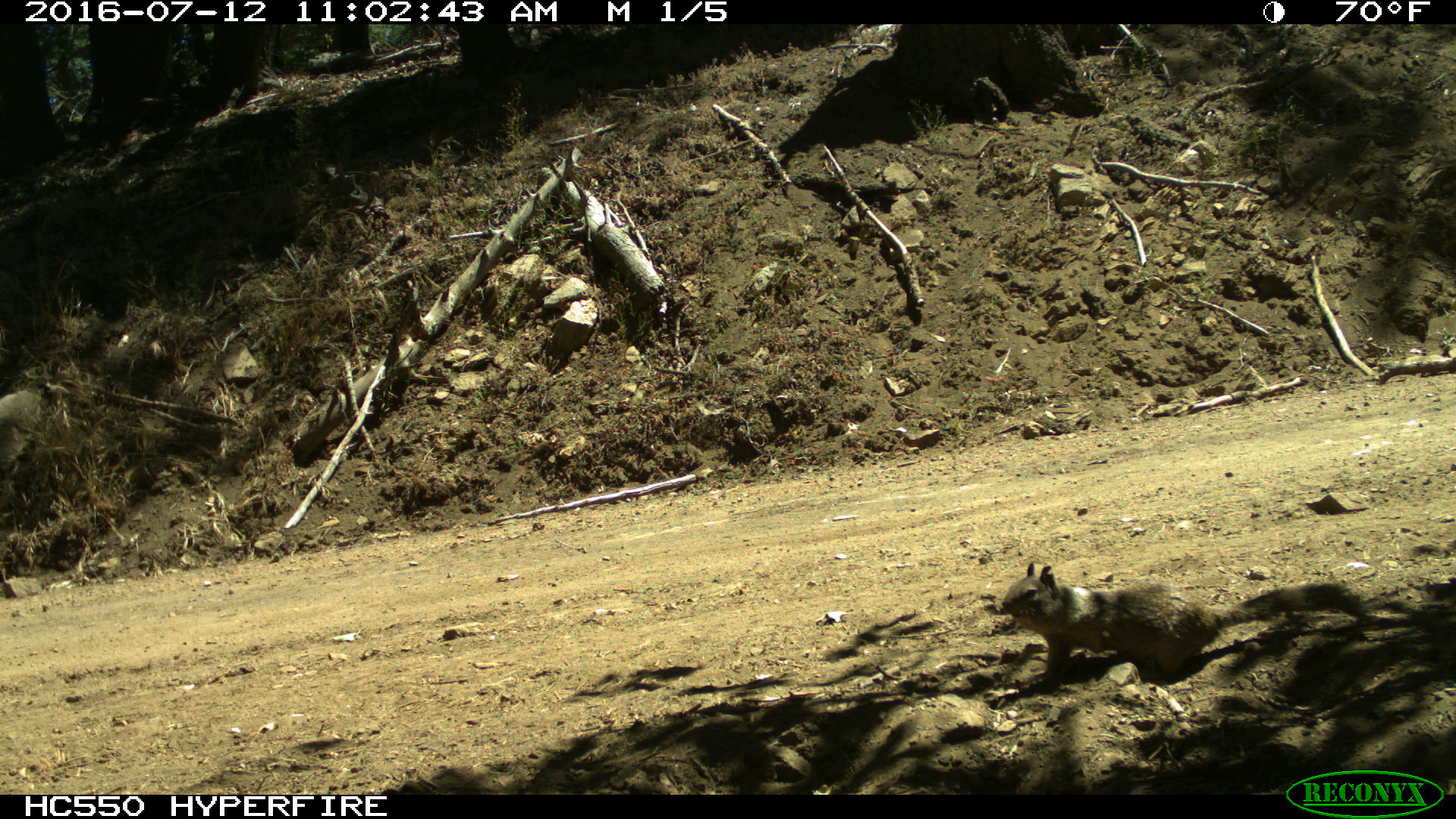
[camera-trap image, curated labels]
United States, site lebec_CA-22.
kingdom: Animalia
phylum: Chordata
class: Mammalia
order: Rodentia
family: Sciuridae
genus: Otospermophilus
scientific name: Otospermophilus beecheyi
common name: california ground squirrel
Otospermophilus beecheyi (california ground squirrel).